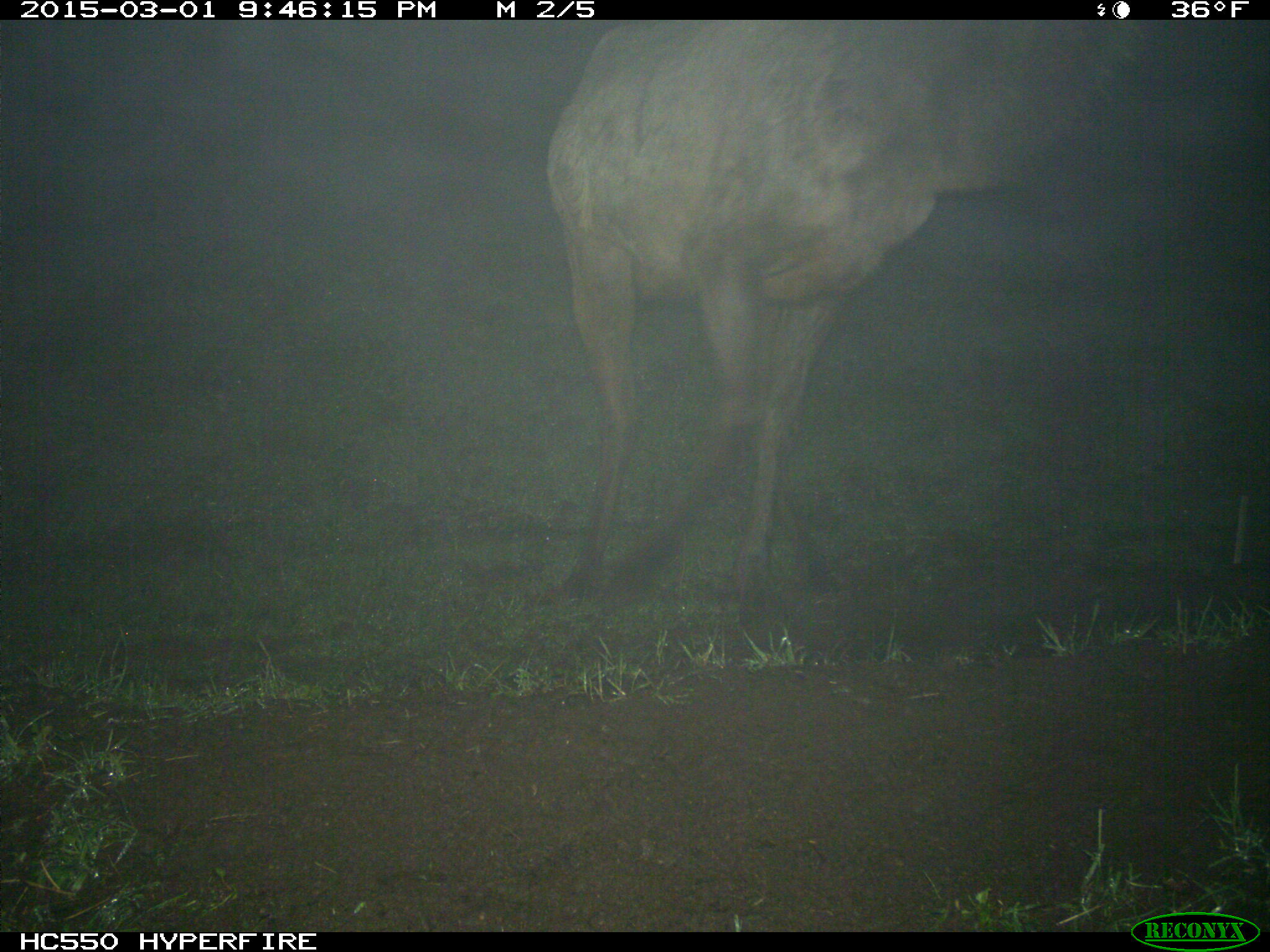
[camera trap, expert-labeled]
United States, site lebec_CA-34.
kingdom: Animalia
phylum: Chordata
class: Mammalia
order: Artiodactyla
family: Cervidae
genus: Cervus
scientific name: Cervus canadensis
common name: elk